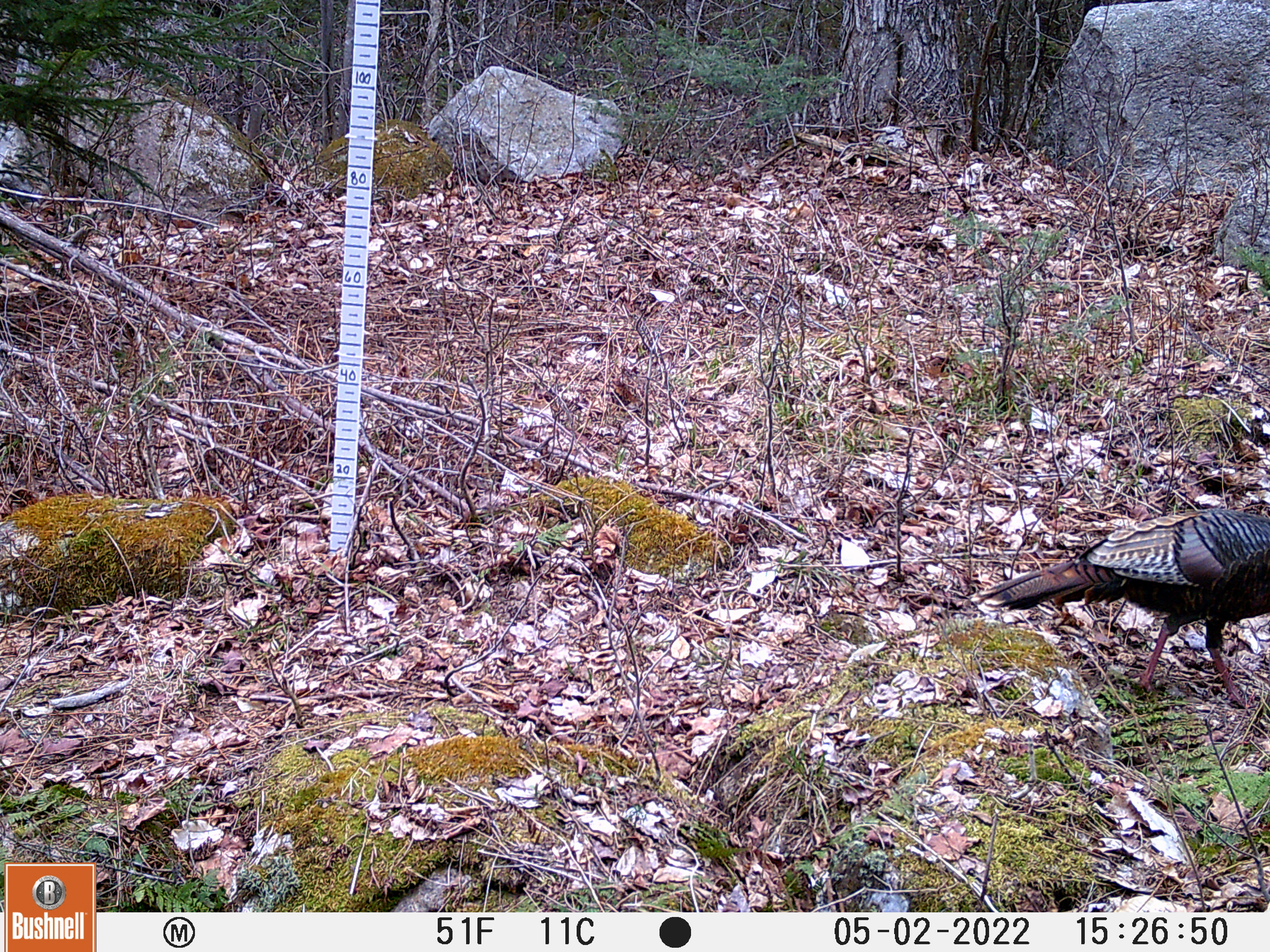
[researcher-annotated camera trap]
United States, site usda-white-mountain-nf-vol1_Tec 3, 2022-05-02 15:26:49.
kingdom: Animalia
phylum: Chordata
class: Aves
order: Galliformes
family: Phasianidae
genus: Meleagris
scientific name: Meleagris gallopavo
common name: wild turkey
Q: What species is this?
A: Wild turkey (Meleagris gallopavo).